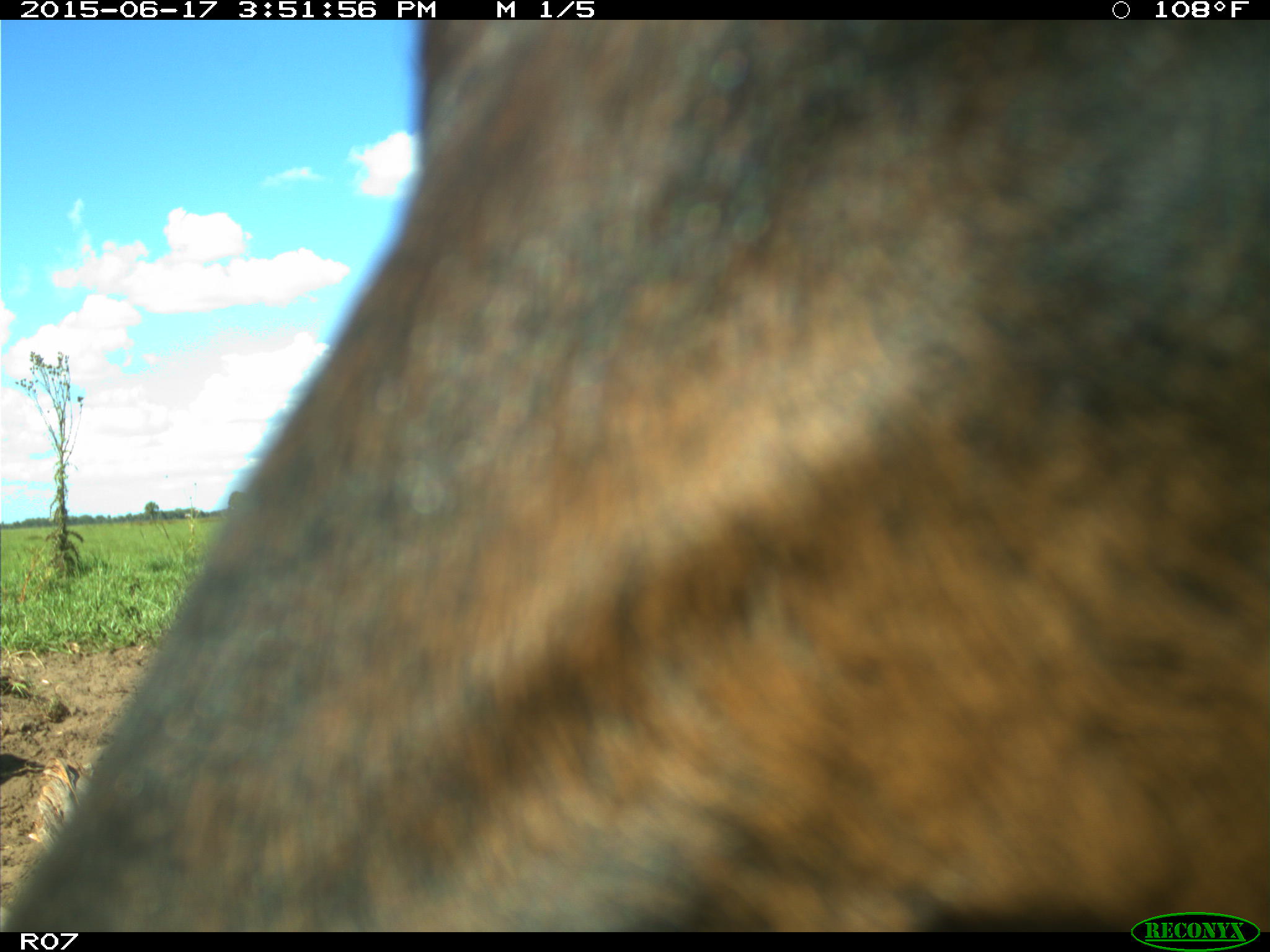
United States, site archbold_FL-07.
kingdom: Animalia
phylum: Chordata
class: Mammalia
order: Artiodactyla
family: Bovidae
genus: Bos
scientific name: Bos taurus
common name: domestic cow